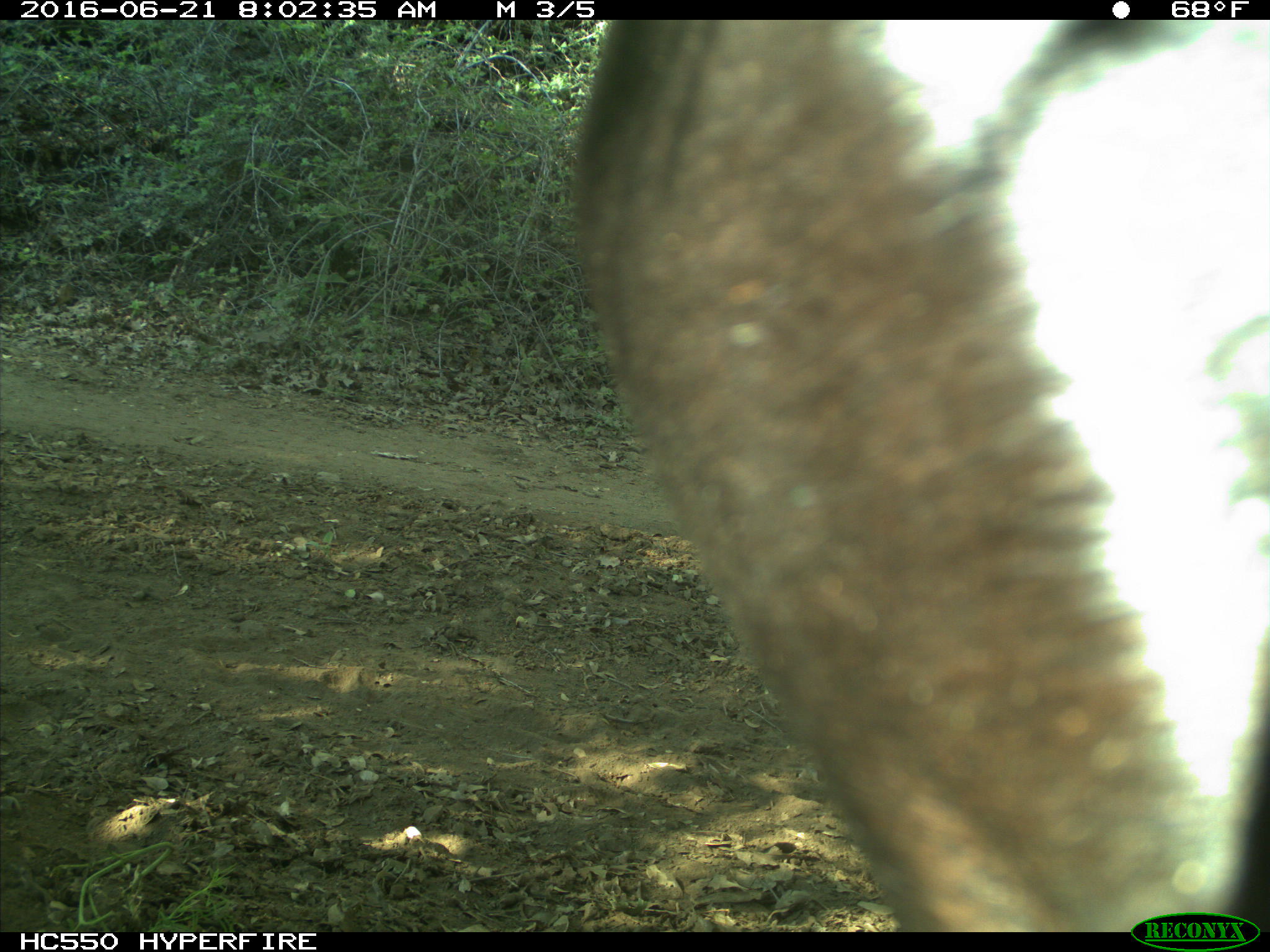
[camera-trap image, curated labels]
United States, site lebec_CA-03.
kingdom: Animalia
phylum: Chordata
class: Mammalia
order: Artiodactyla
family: Bovidae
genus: Bos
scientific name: Bos taurus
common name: domestic cow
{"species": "Bos taurus (domestic cow)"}